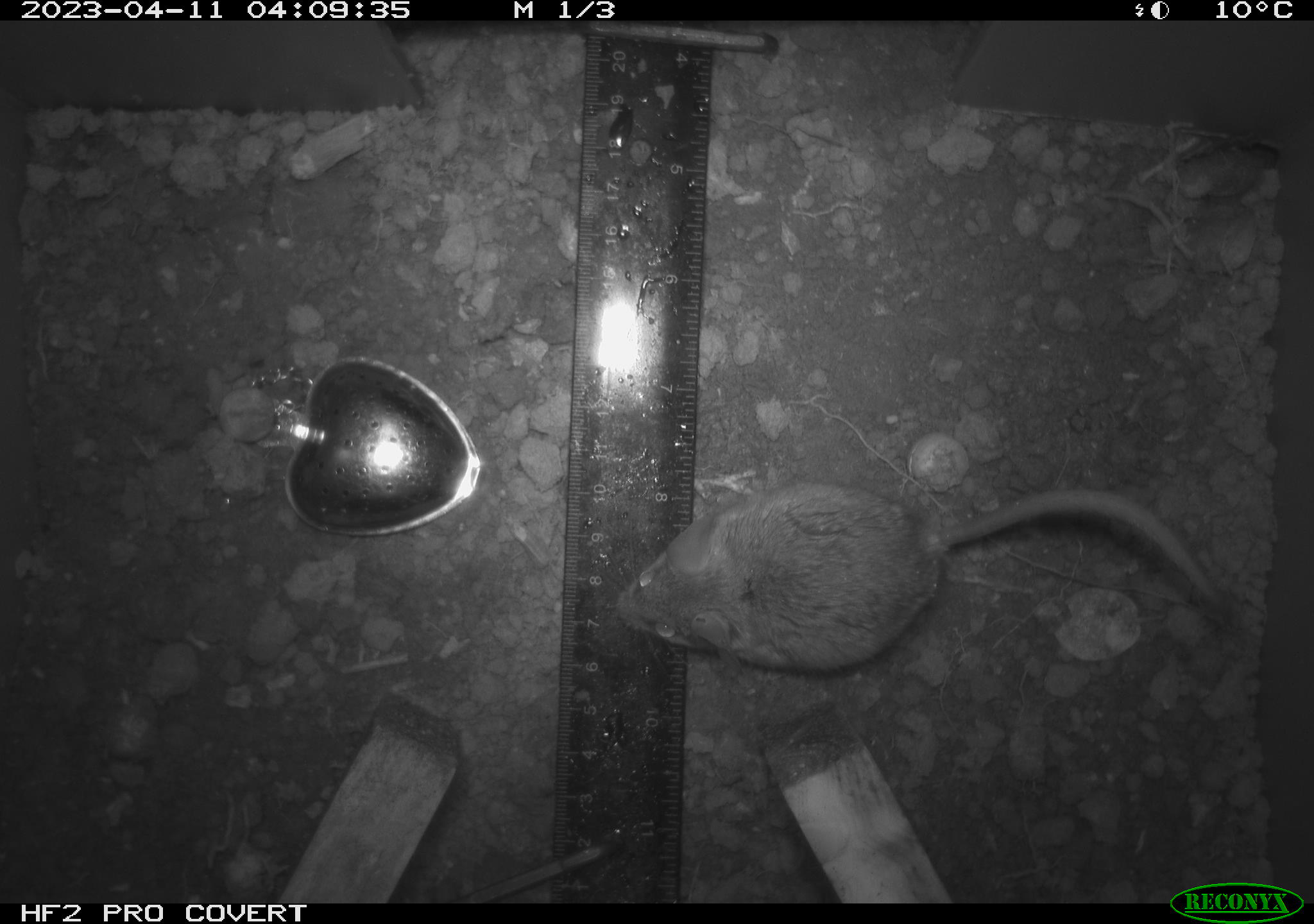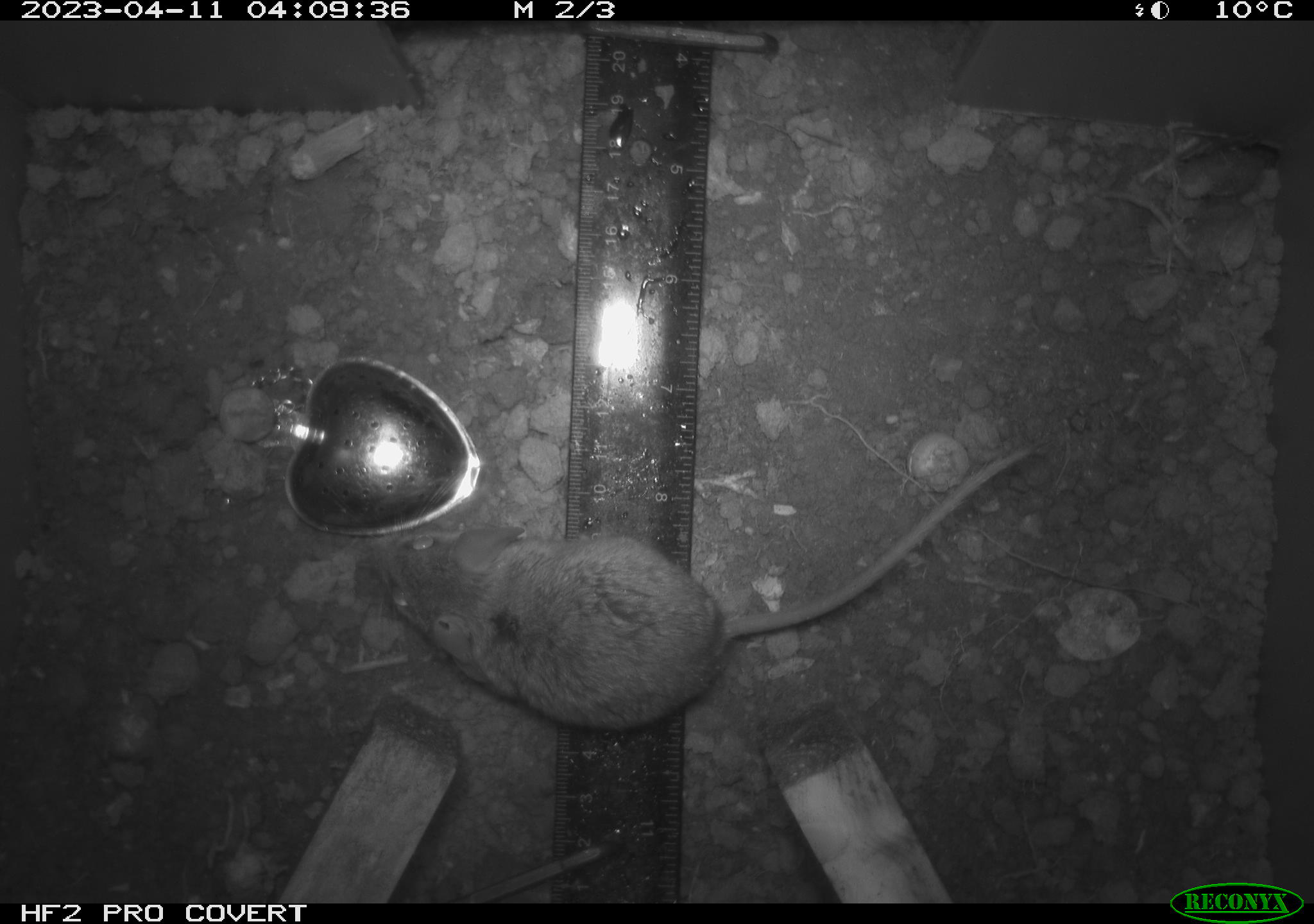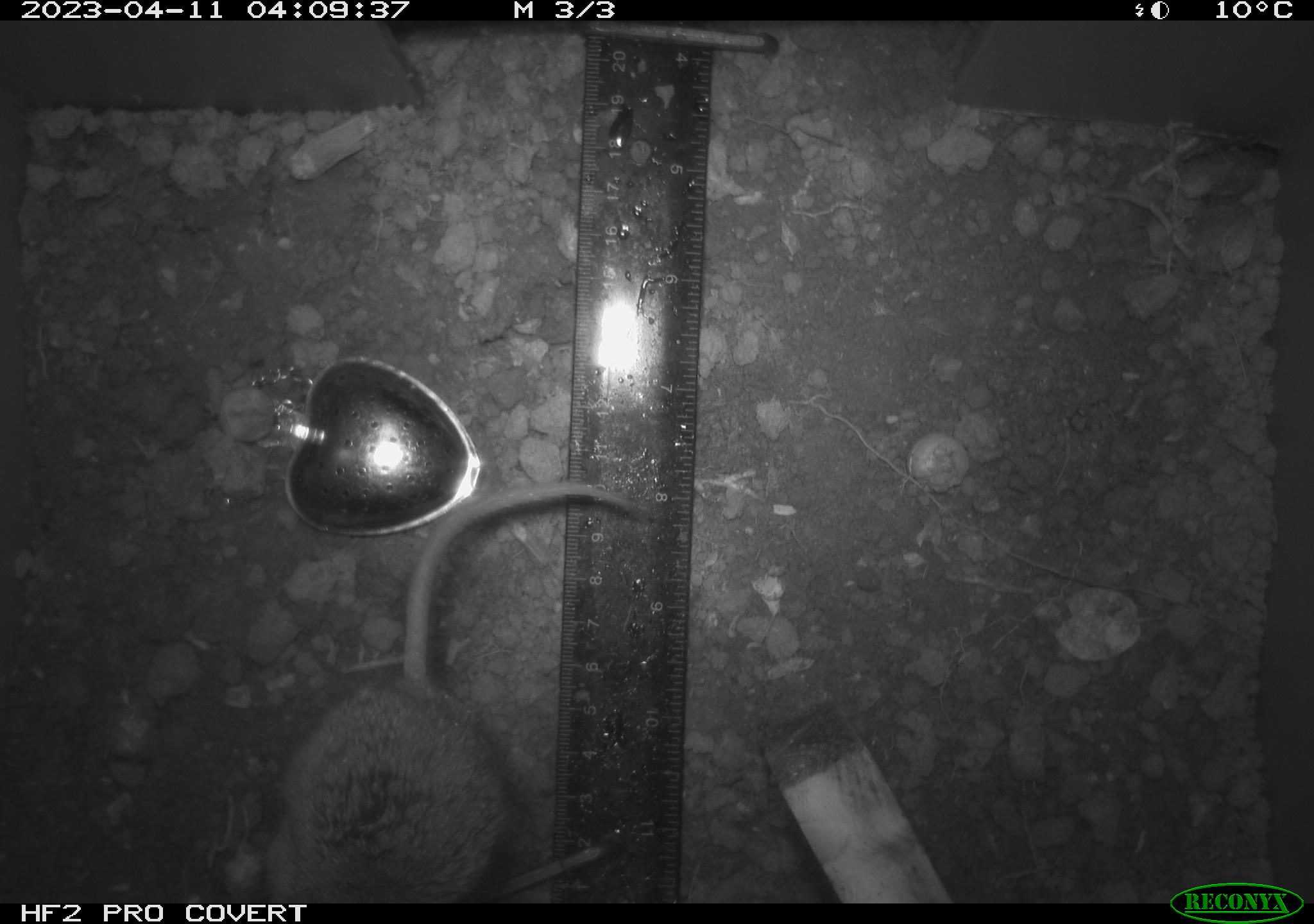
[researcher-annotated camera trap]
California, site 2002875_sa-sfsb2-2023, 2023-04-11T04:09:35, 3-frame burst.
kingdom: Animalia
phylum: Chordata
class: Mammalia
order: Rodentia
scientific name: Rodentia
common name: mouse species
Mouse species (Rodentia).